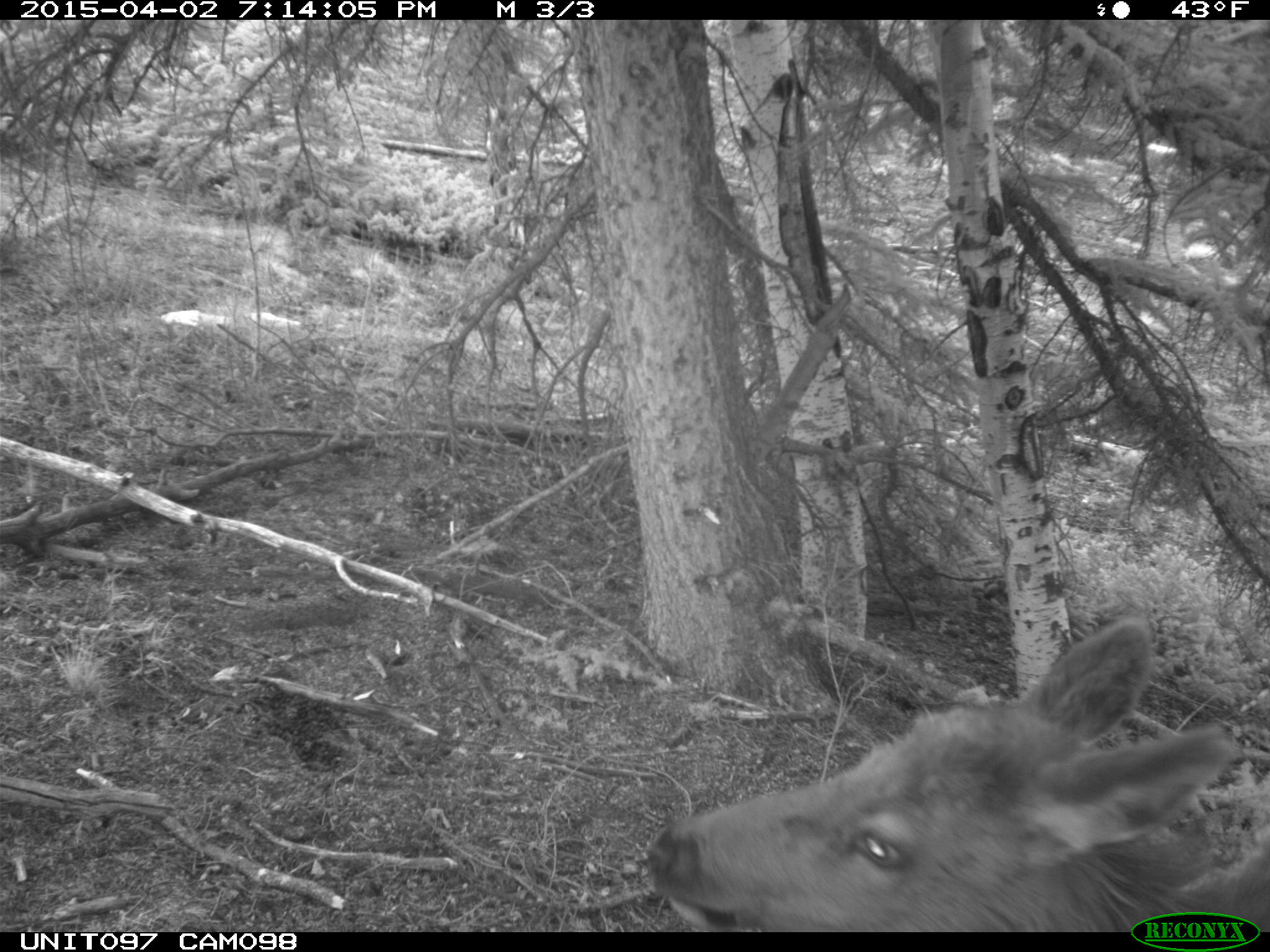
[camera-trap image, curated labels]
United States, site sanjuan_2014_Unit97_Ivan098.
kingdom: Animalia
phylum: Chordata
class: Mammalia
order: Artiodactyla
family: Cervidae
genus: Cervus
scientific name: Cervus elaphus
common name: red deer